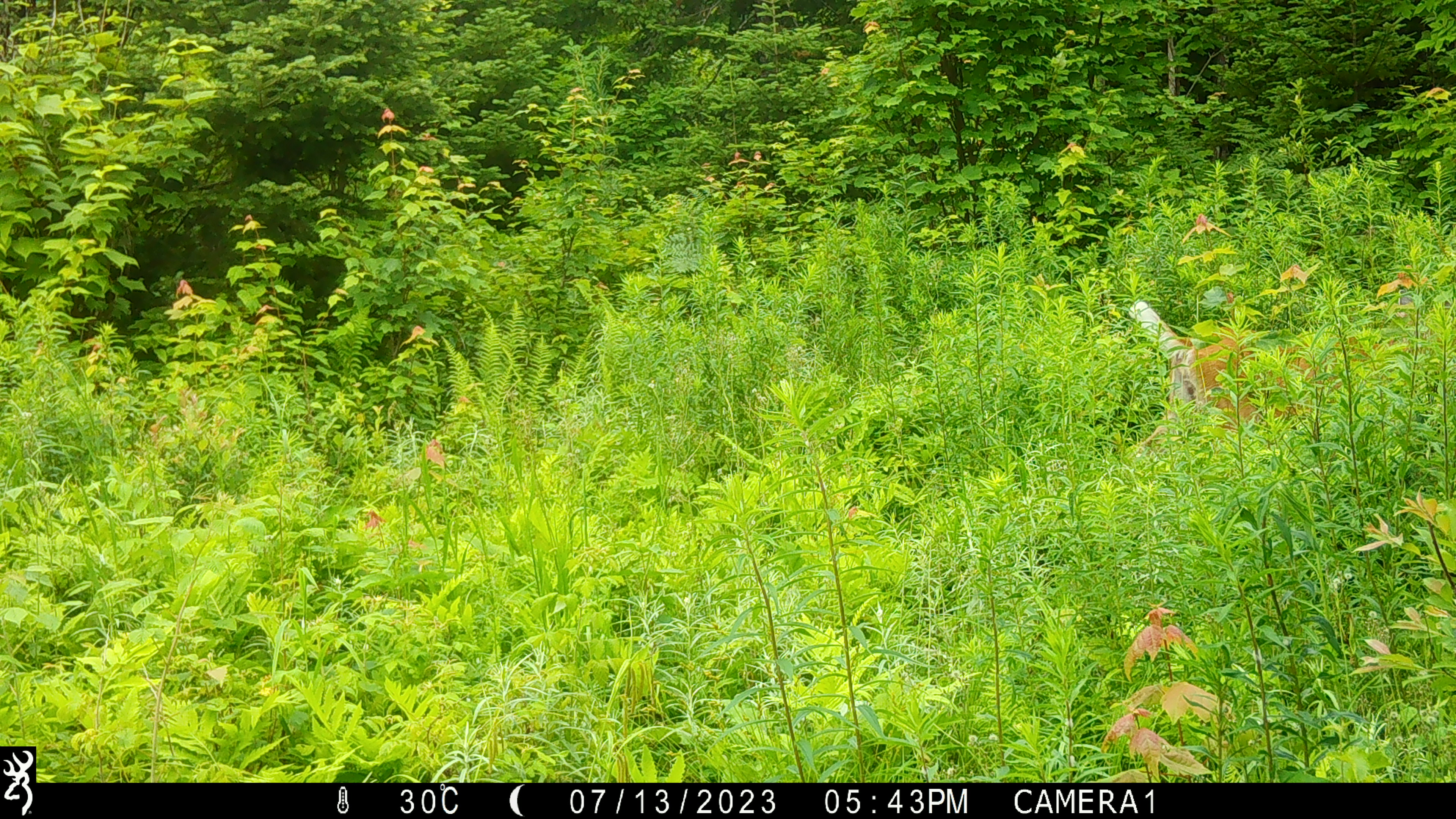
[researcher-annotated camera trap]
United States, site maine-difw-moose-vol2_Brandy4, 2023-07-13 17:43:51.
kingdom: Animalia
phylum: Chordata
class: Mammalia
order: Artiodactyla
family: Cervidae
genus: Odocoileus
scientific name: Odocoileus virginianus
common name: white-tailed deer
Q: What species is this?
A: White-tailed deer (Odocoileus virginianus).